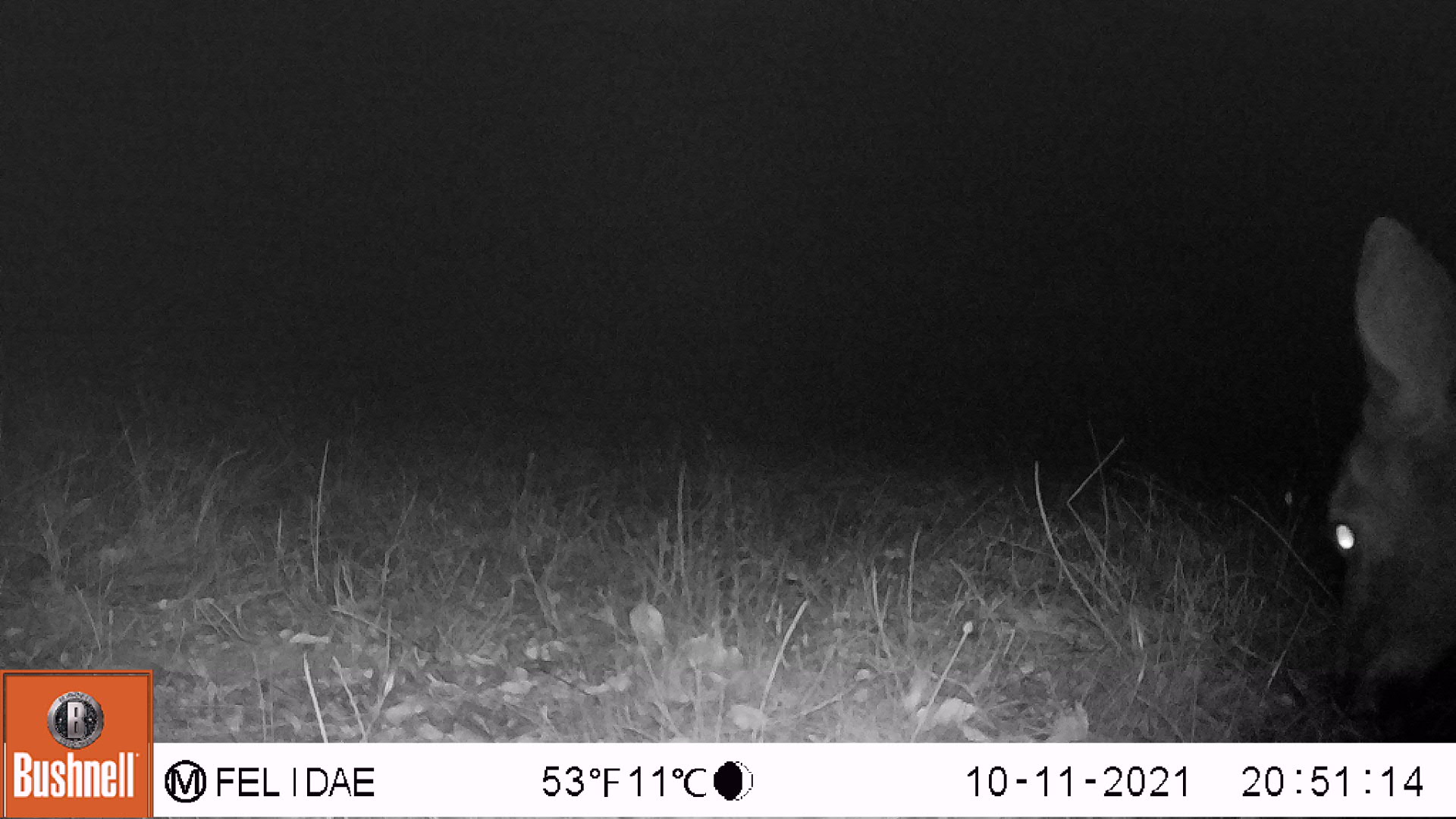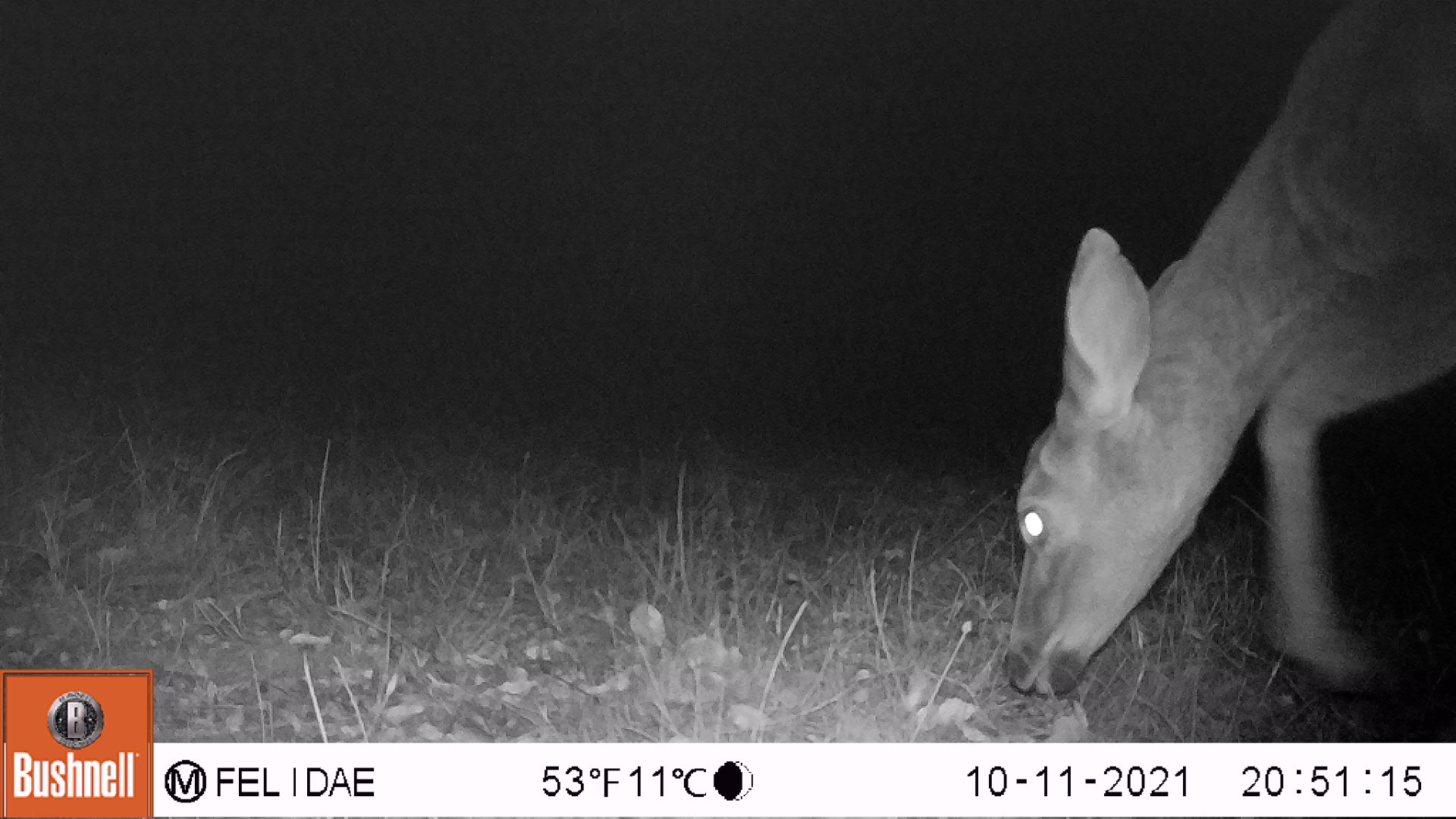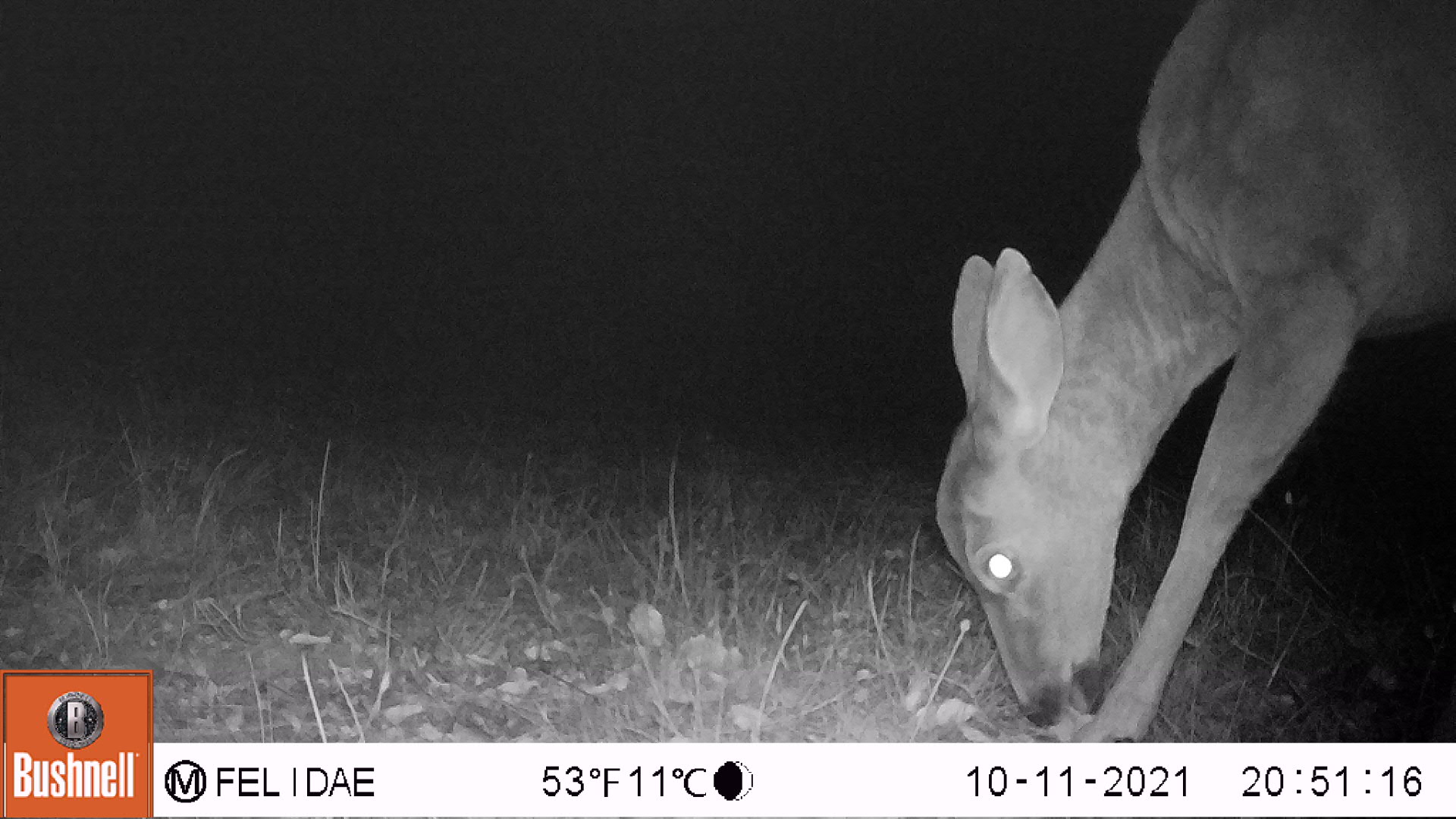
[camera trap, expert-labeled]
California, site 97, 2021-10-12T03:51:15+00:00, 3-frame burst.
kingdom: Animalia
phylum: Chordata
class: Mammalia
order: Artiodactyla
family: Cervidae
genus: Odocoileus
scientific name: Odocoileus hemionus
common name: mule deer